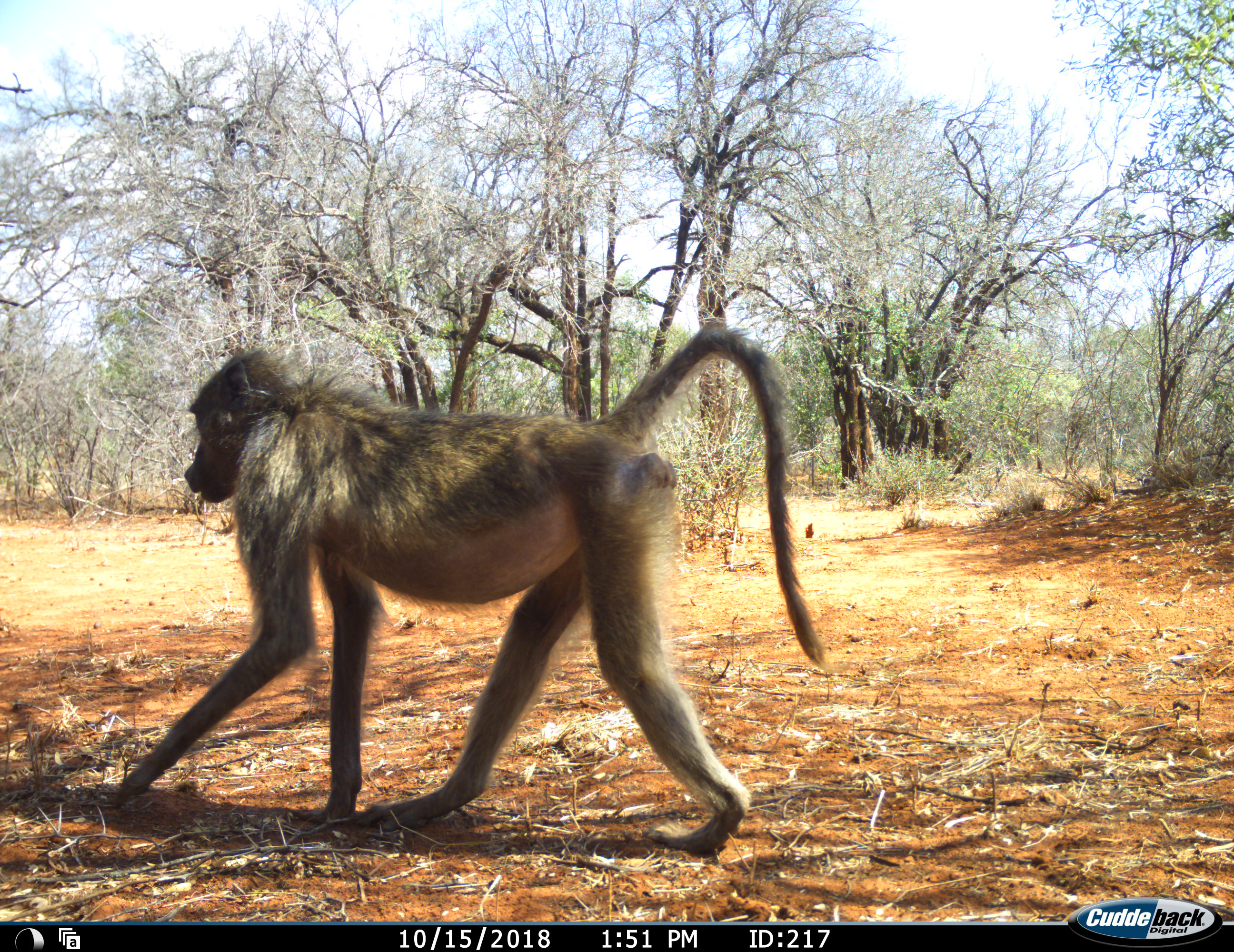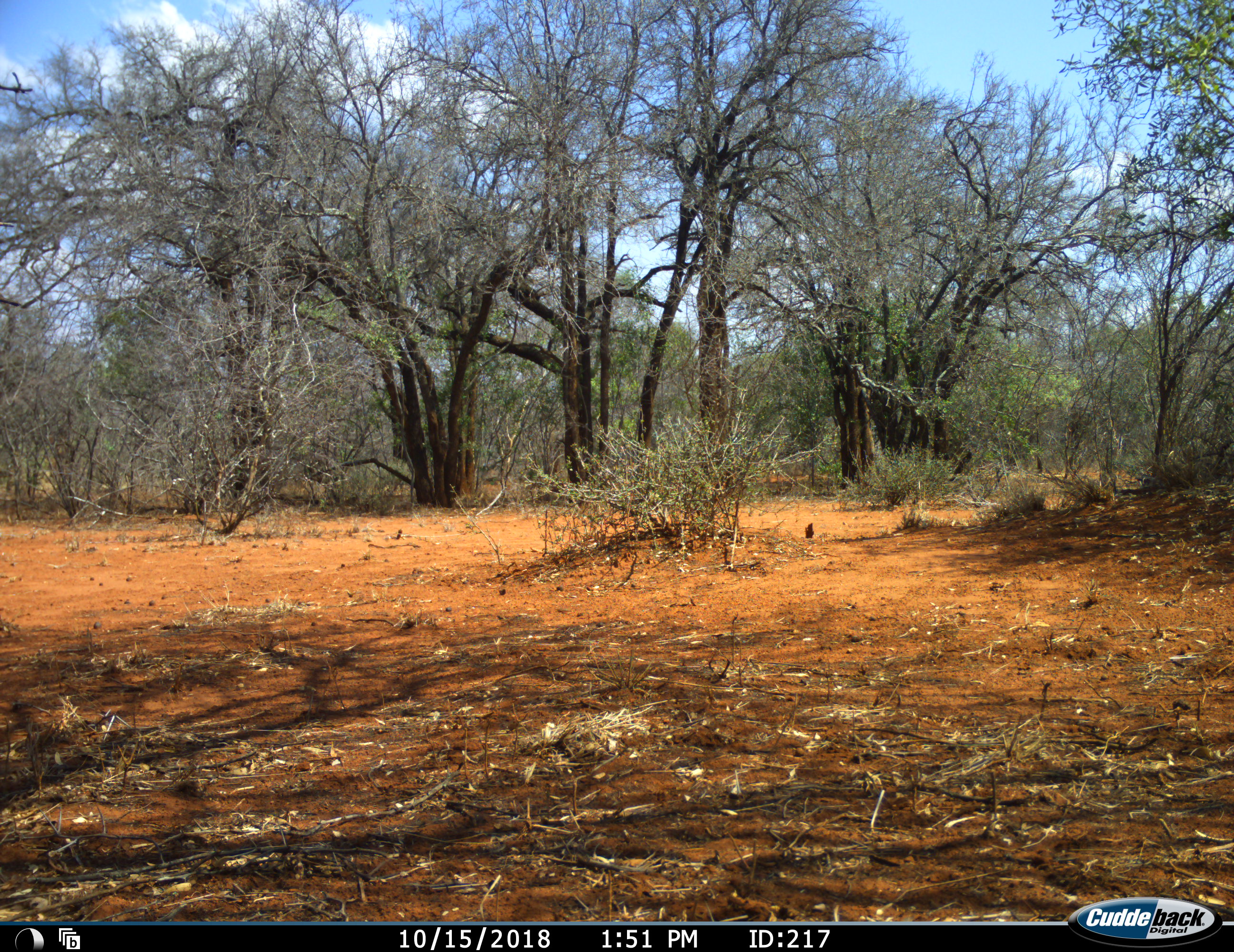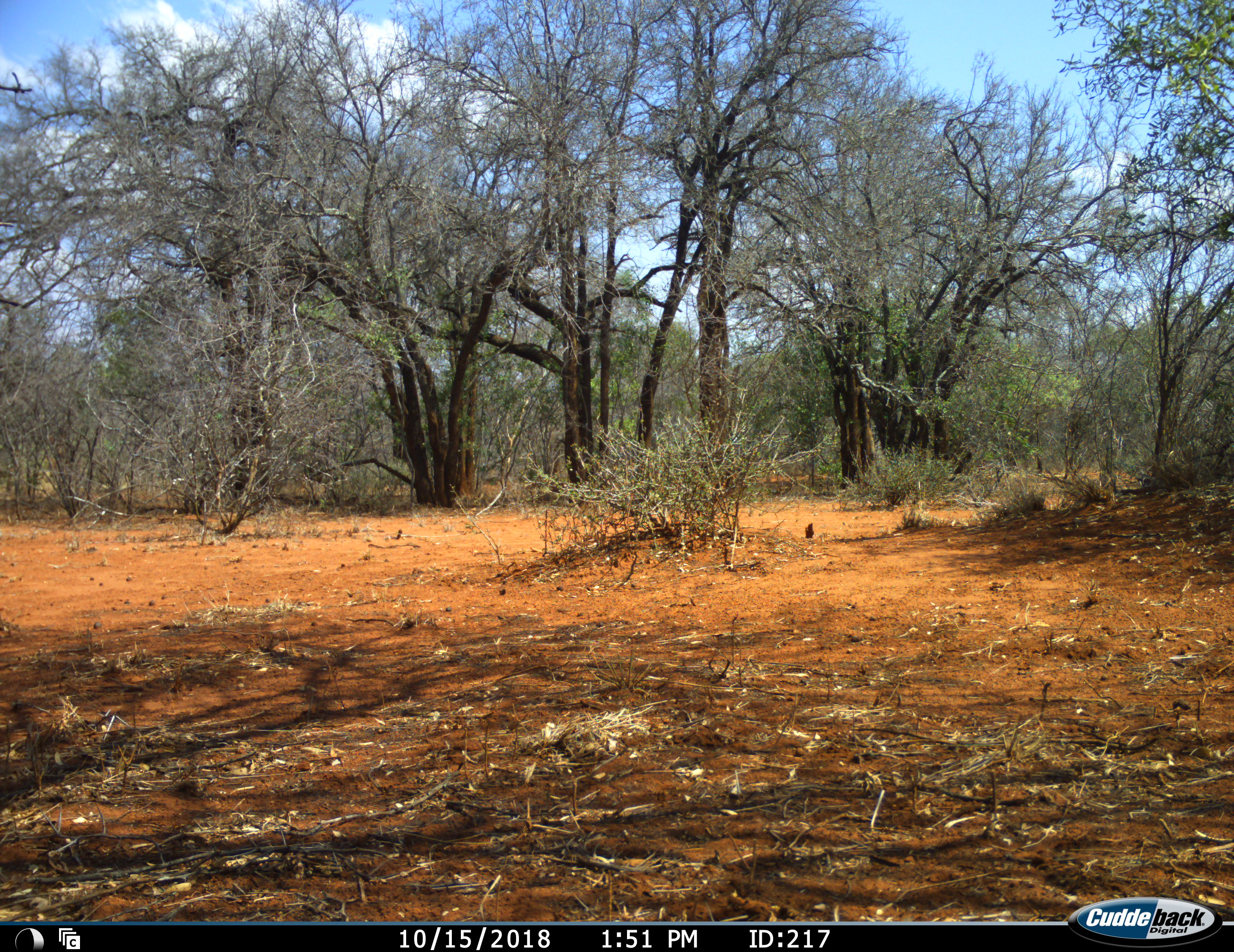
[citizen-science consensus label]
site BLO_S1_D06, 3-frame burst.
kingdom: Animalia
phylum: Chordata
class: Mammalia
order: Primates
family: Cercopithecidae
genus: Papio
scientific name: Papio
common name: baboon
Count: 1.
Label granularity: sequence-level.